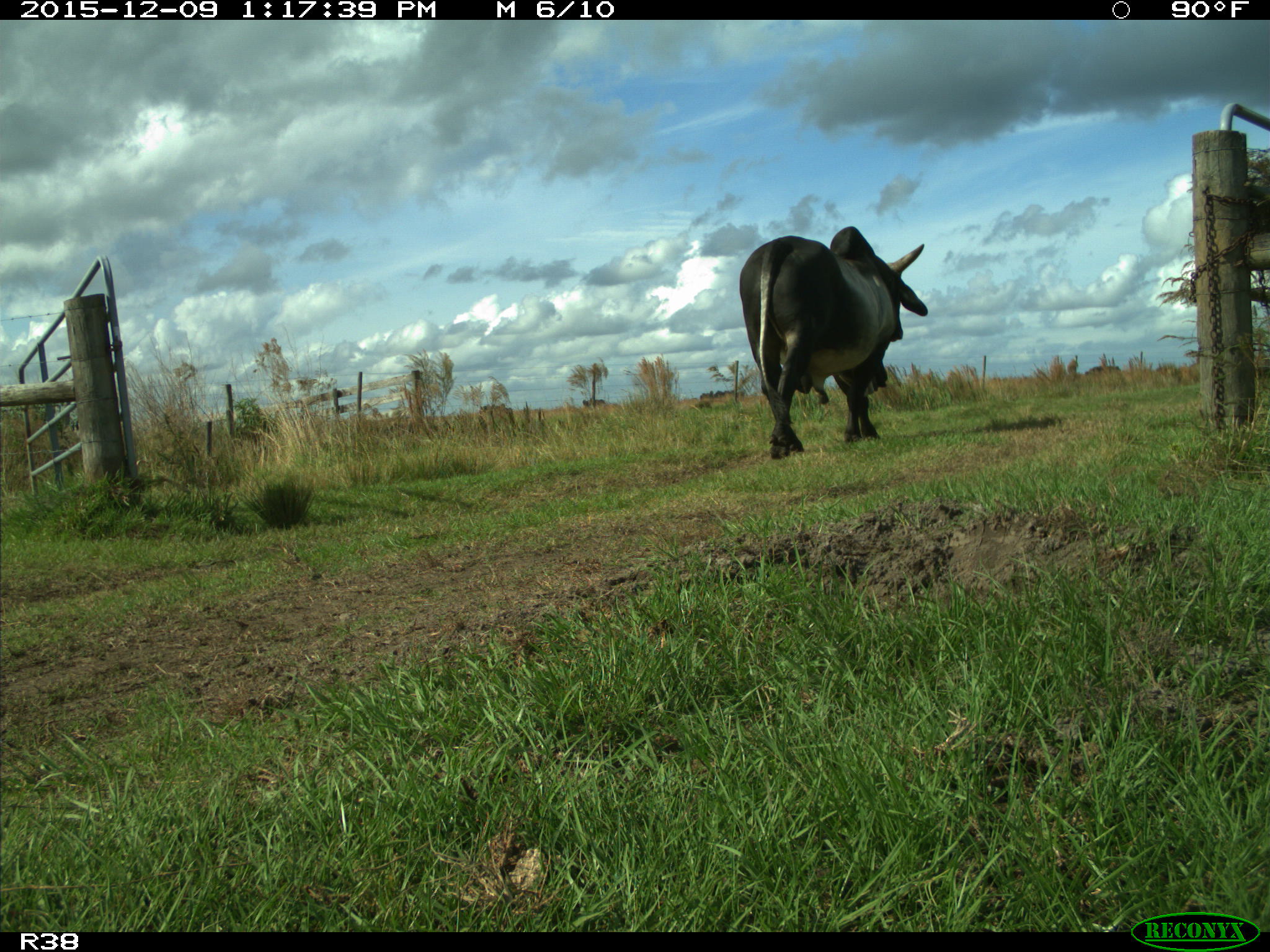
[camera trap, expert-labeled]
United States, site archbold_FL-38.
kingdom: Animalia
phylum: Chordata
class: Mammalia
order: Artiodactyla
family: Bovidae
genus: Bos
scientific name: Bos taurus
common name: domestic cow